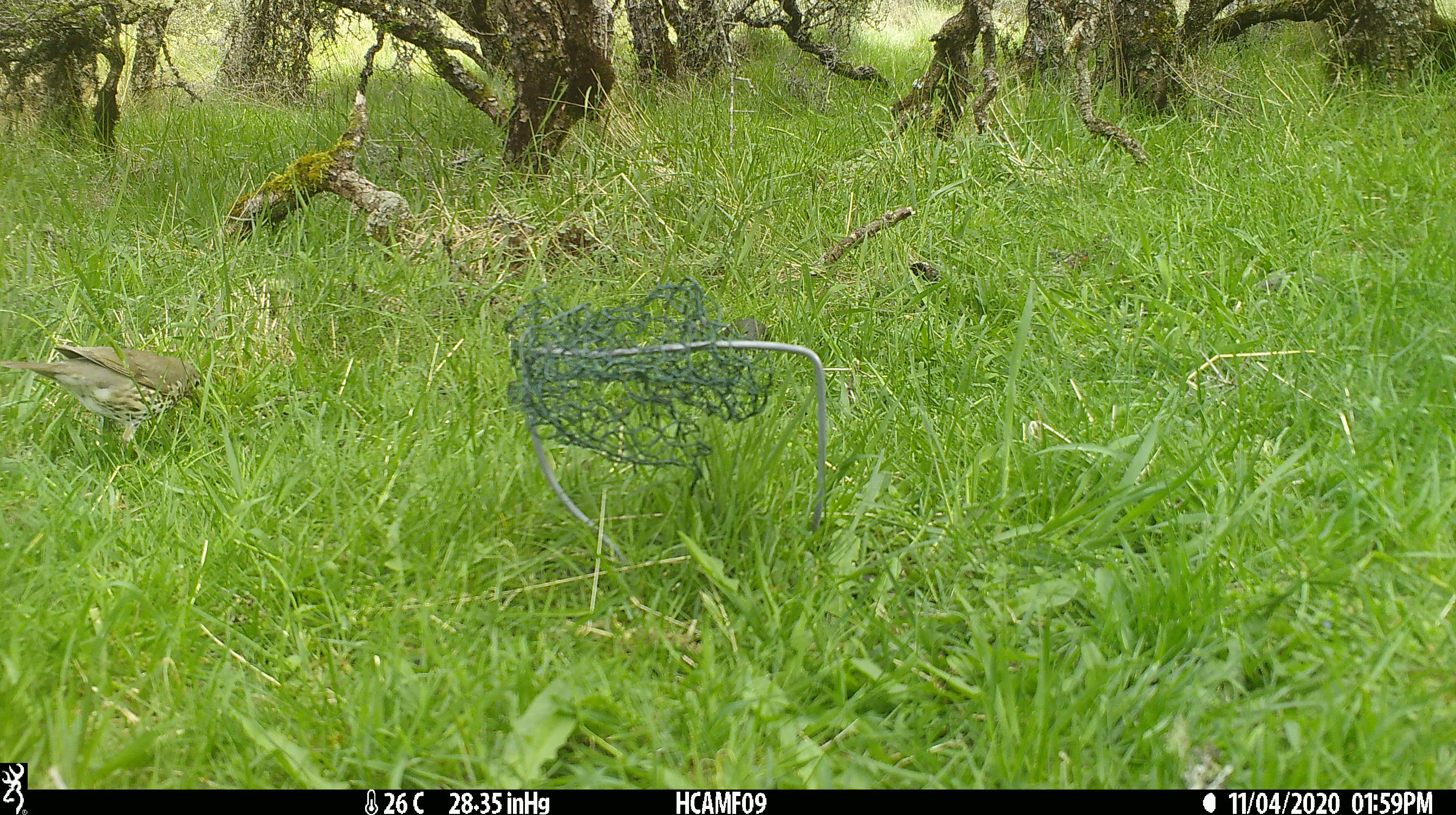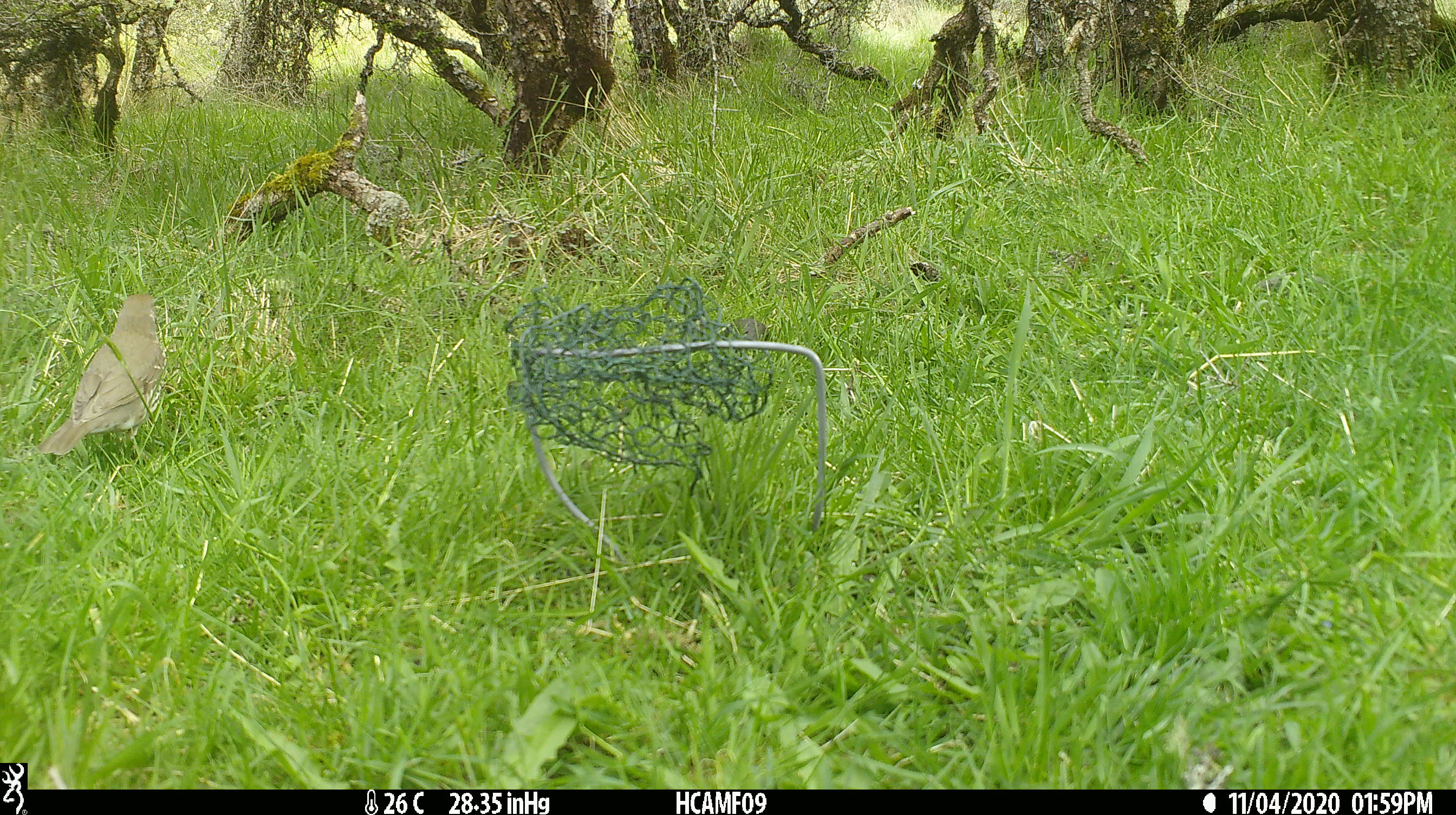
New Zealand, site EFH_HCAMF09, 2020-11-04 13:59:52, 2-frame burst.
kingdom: Animalia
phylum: Chordata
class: Aves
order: Passeriformes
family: Turdidae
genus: Turdus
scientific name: Turdus philomelos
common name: song thrush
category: thrush